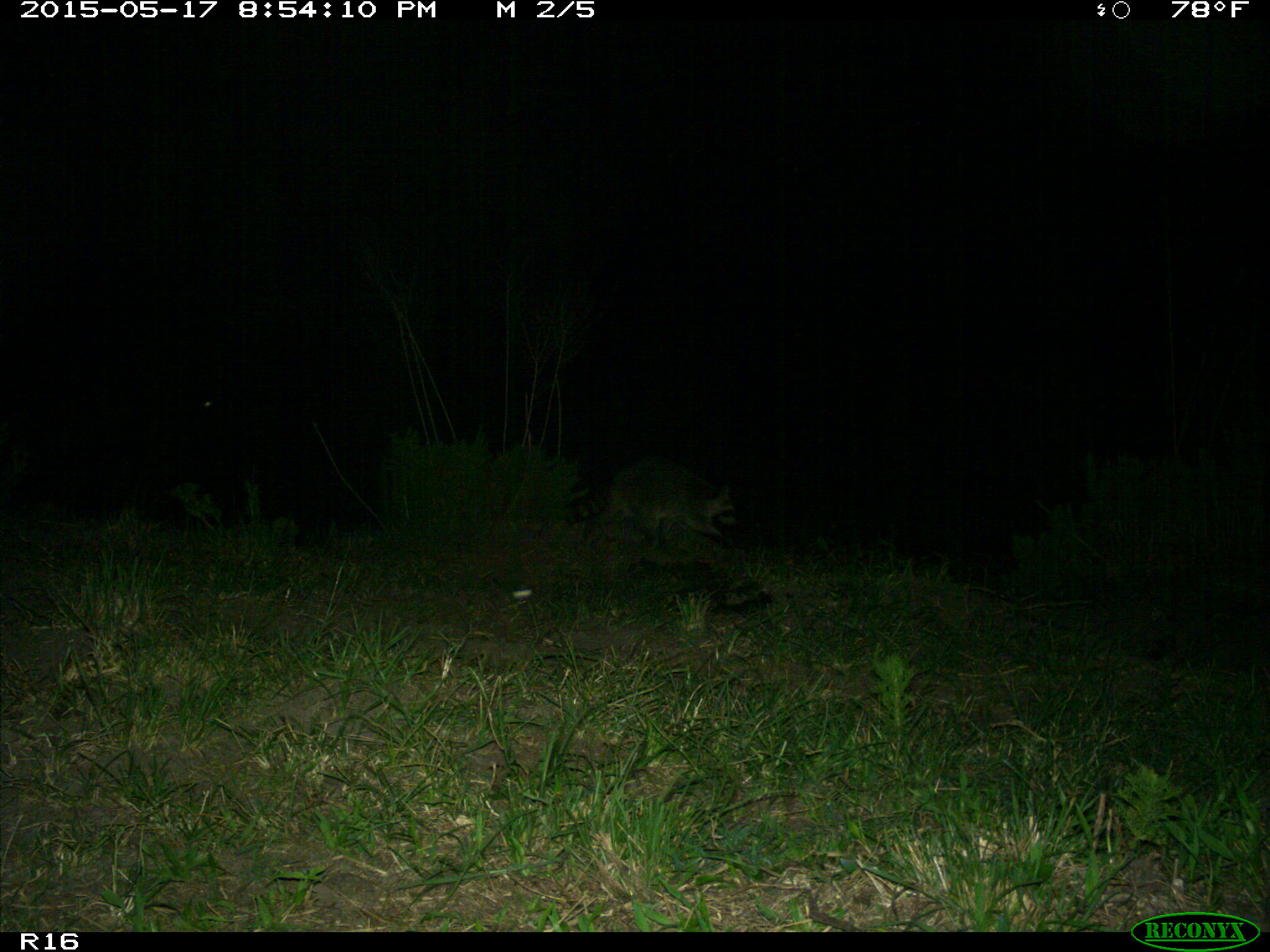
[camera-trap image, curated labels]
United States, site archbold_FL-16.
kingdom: Animalia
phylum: Chordata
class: Mammalia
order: Carnivora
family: Procyonidae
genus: Procyon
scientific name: Procyon lotor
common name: common raccoon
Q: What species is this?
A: Procyon lotor (common raccoon).